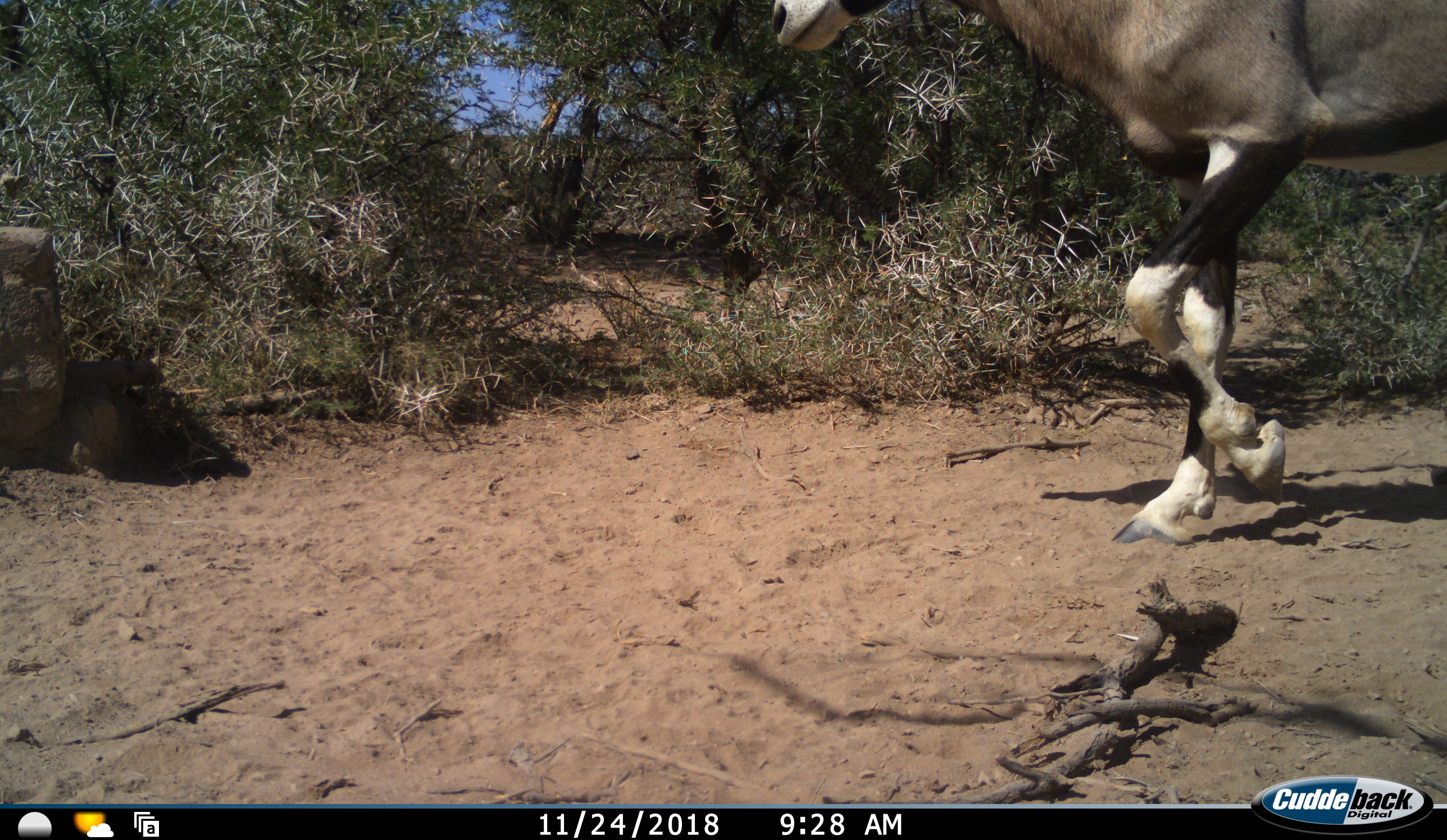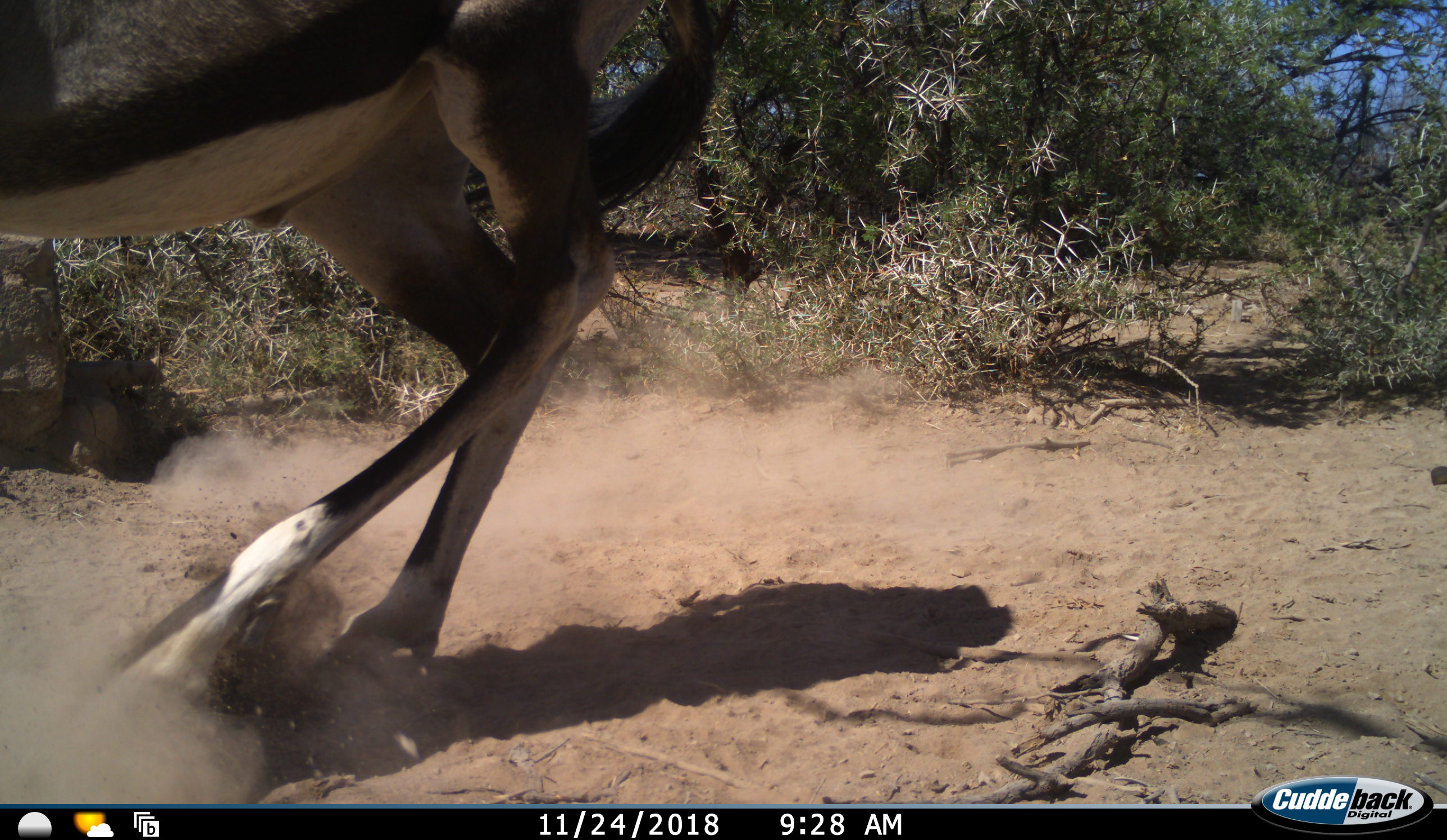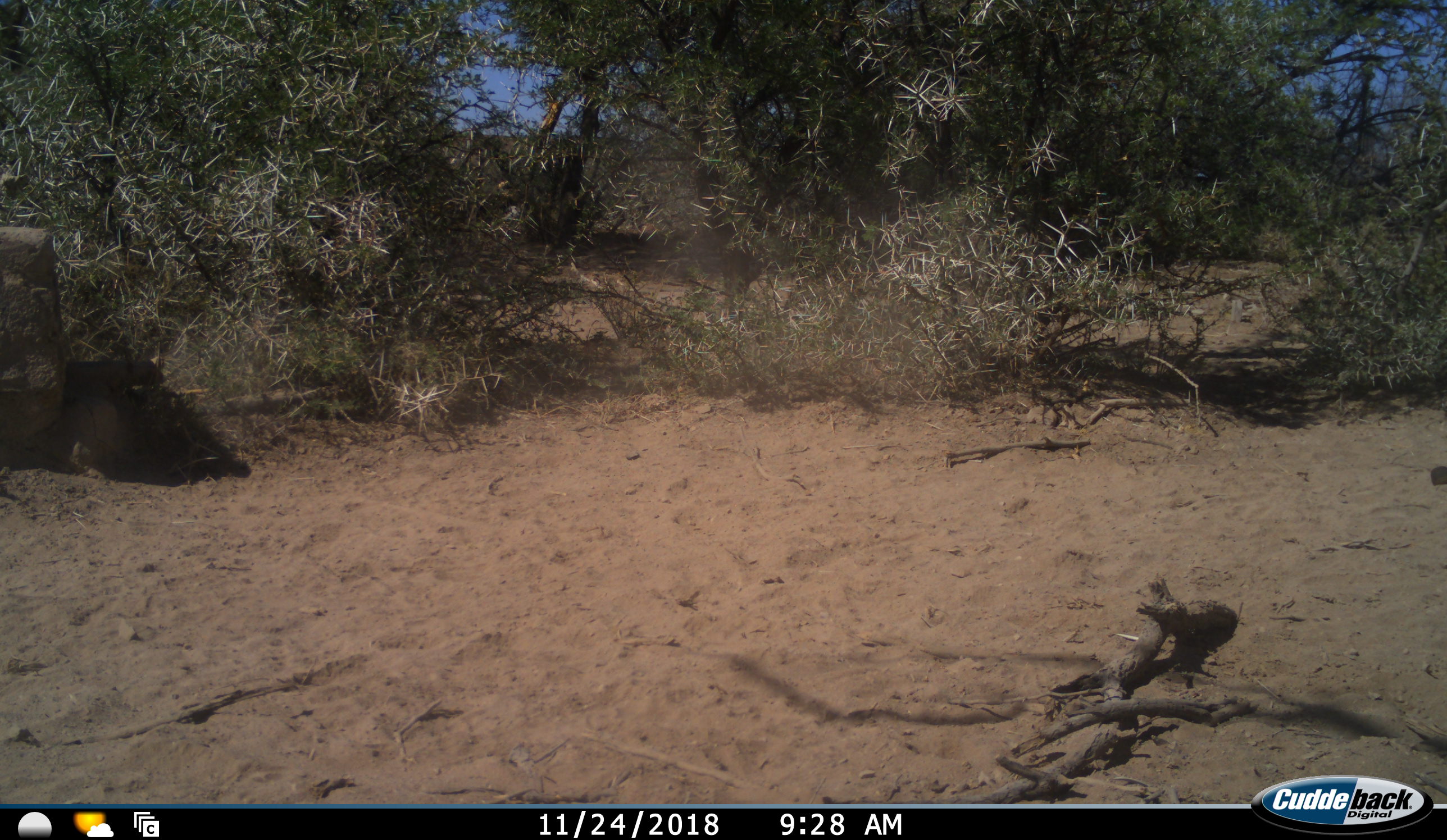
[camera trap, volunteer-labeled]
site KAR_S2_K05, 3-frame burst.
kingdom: Animalia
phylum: Chordata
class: Mammalia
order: Artiodactyla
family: Bovidae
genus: Oryx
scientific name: Oryx gazella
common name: gemsbok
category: oryx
Oryx (gemsbok) (Oryx gazella), count 1. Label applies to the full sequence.